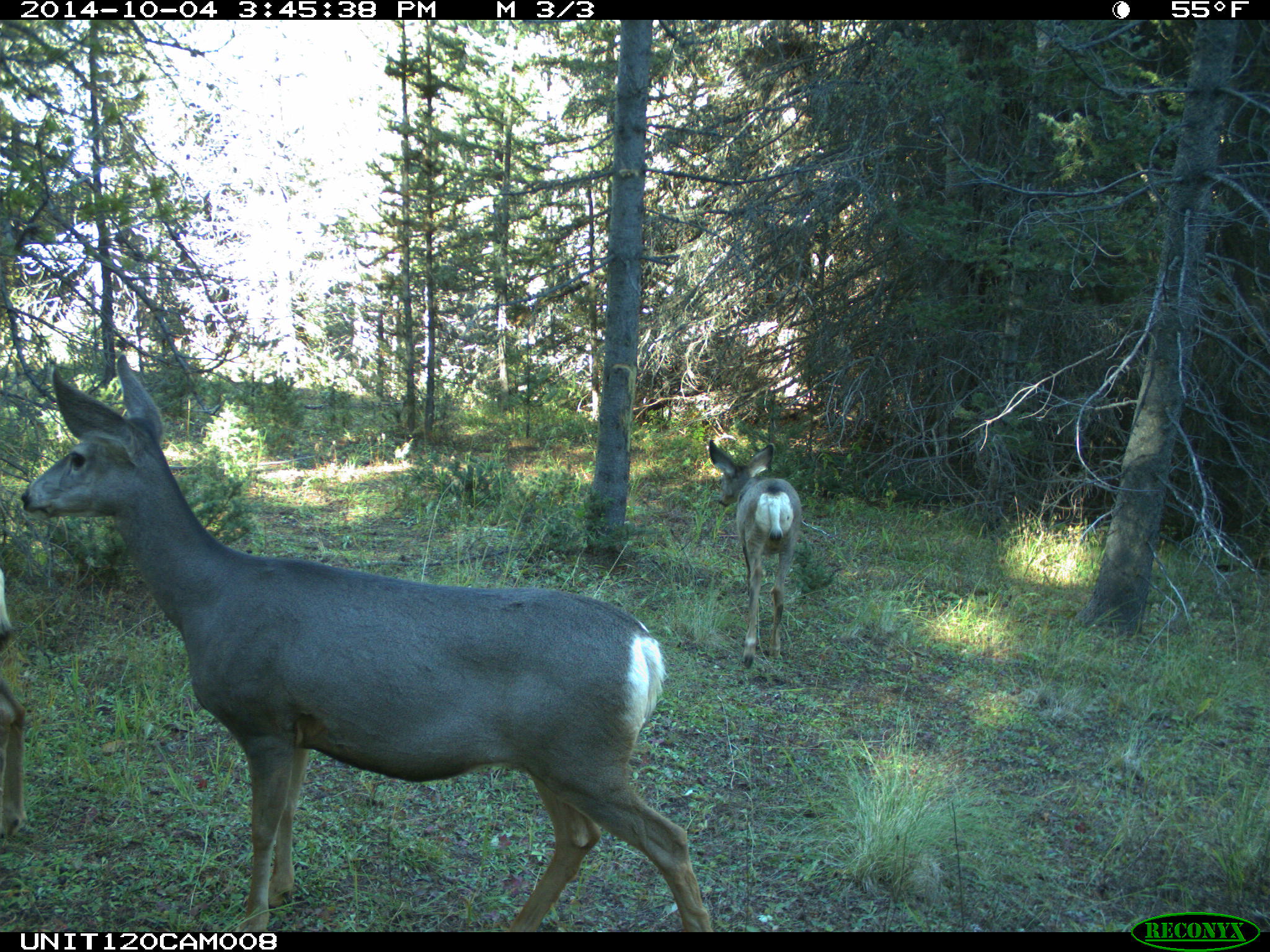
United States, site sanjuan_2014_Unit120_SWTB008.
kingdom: Animalia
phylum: Chordata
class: Mammalia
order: Artiodactyla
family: Cervidae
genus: Odocoileus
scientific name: Odocoileus hemionus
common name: mule deer